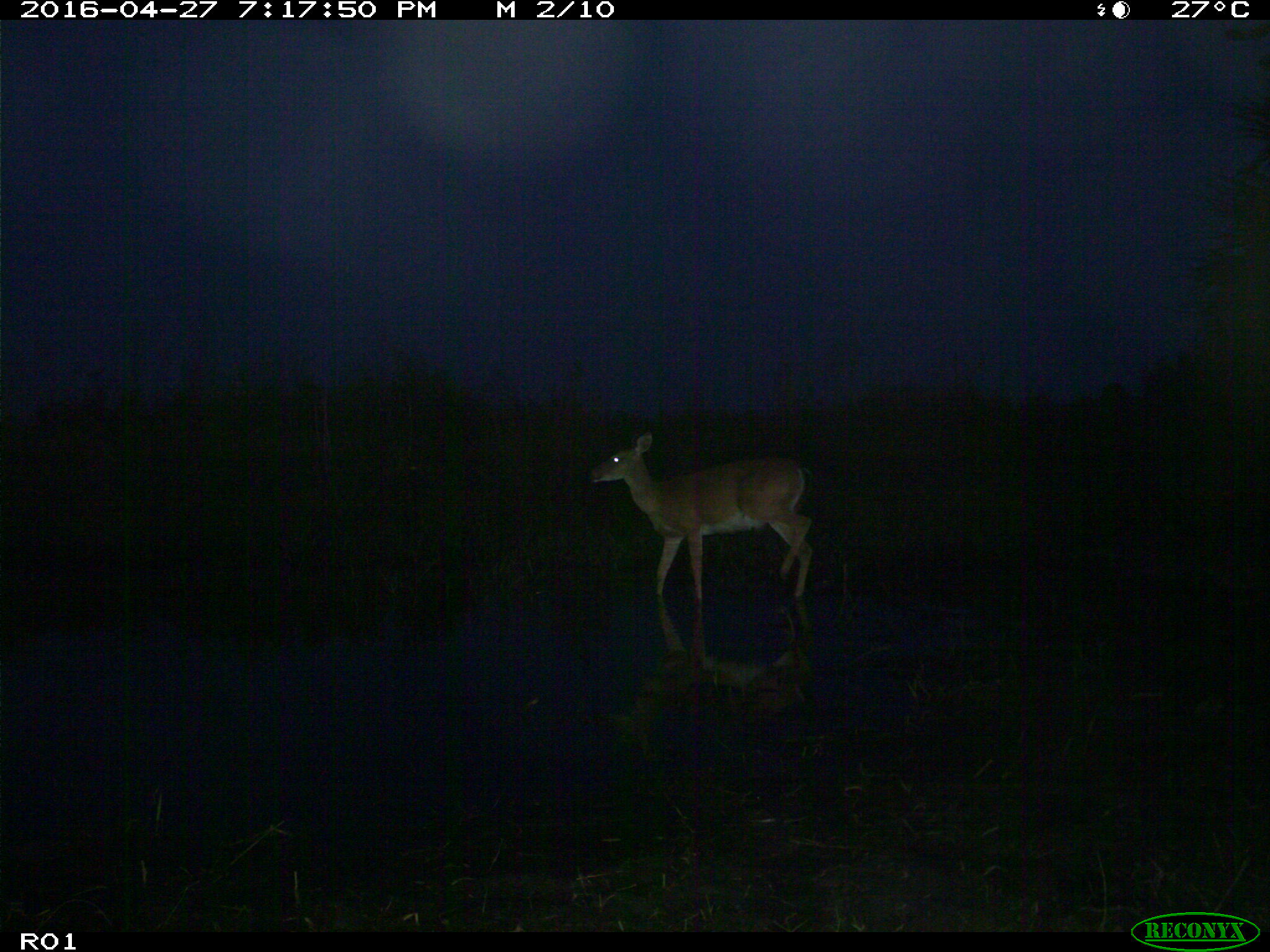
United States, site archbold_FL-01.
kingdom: Animalia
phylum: Chordata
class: Mammalia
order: Artiodactyla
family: Cervidae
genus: Odocoileus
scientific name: Odocoileus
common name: deer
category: unidentified deer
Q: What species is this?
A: Unidentified deer (deer) (Odocoileus).